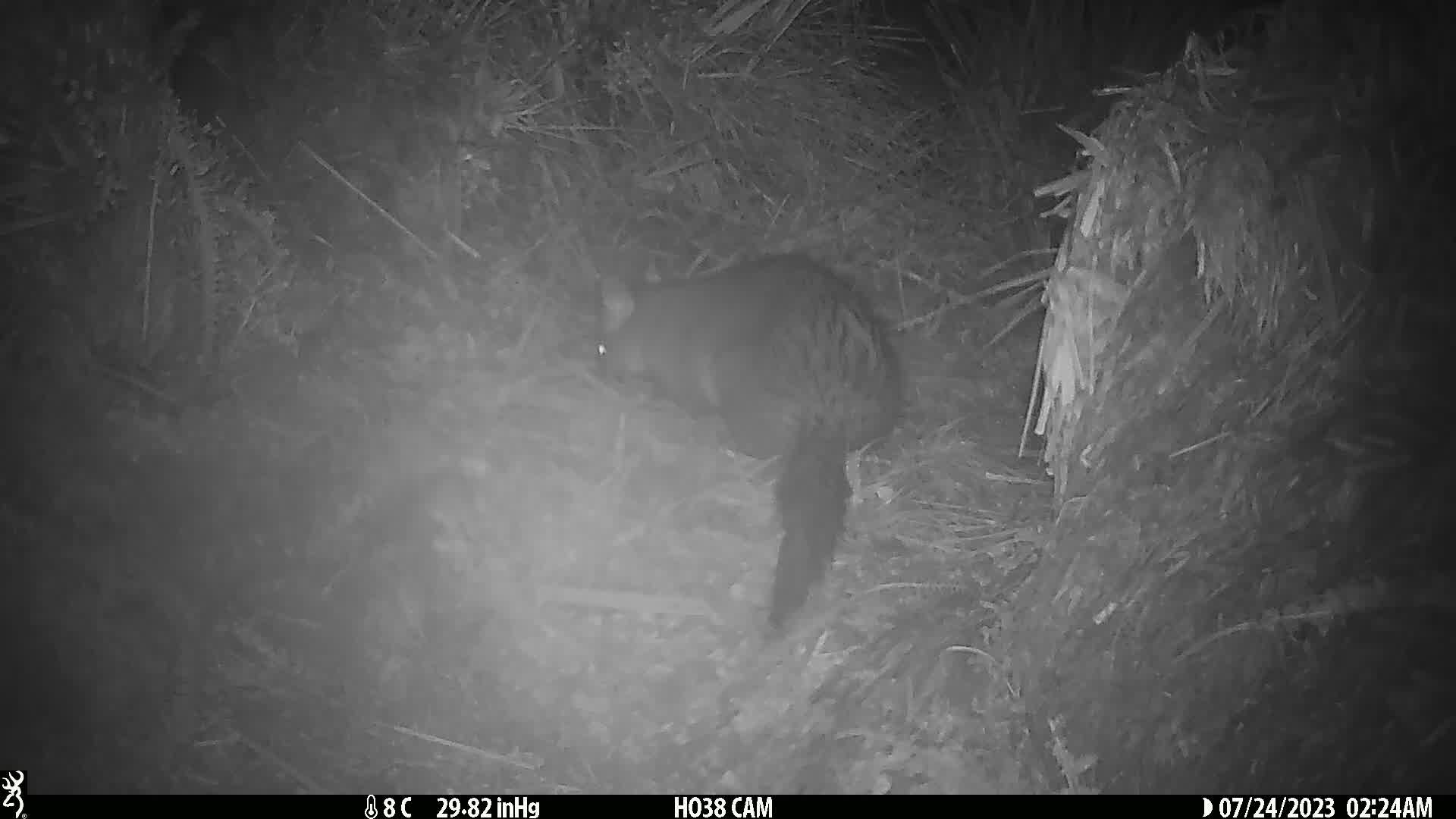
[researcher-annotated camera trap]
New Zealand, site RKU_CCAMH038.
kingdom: Animalia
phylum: Chordata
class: Mammalia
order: Diprotodontia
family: Phalangeridae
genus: Trichosurus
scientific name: Trichosurus vulpecula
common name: common brushtail possum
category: possum